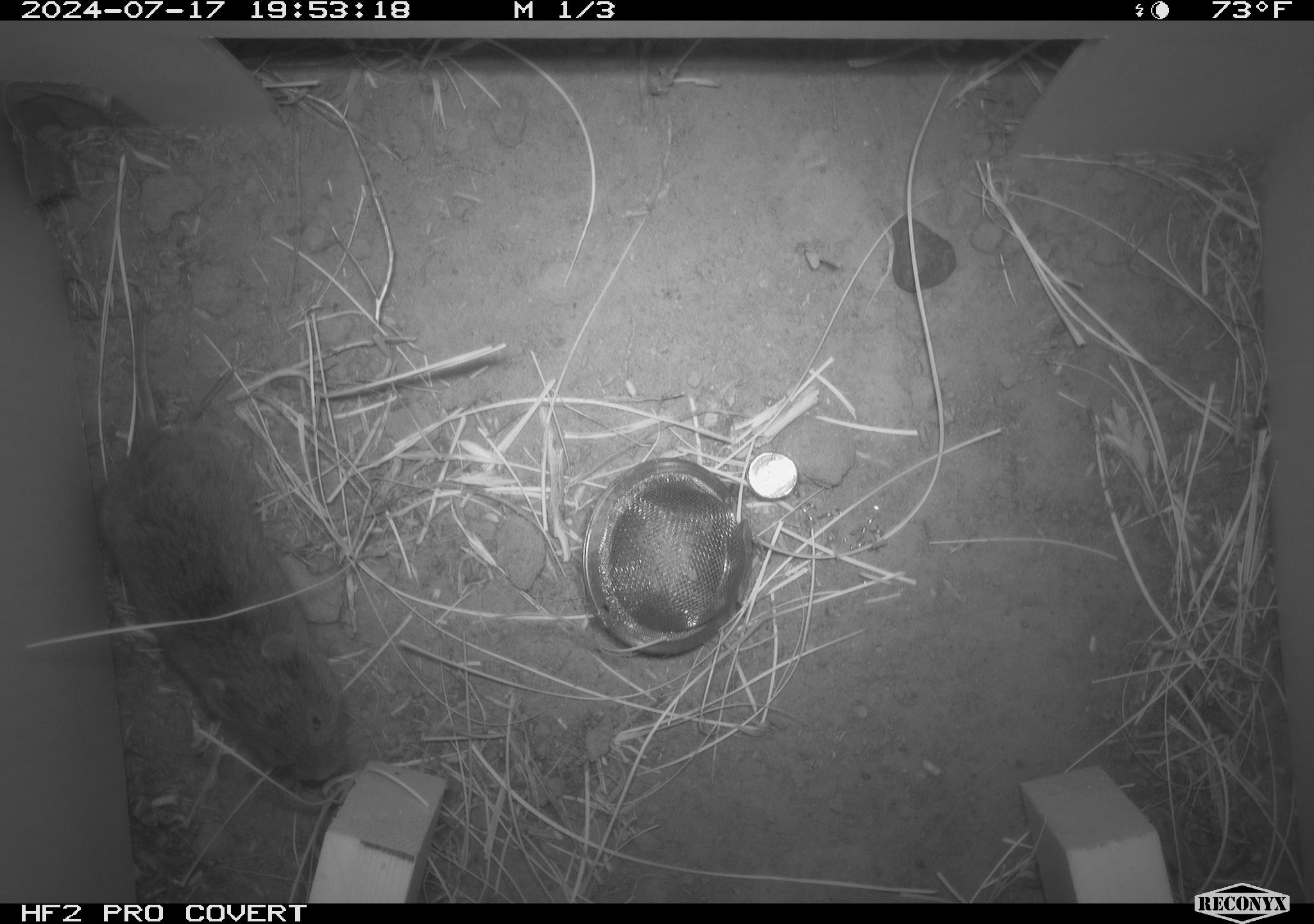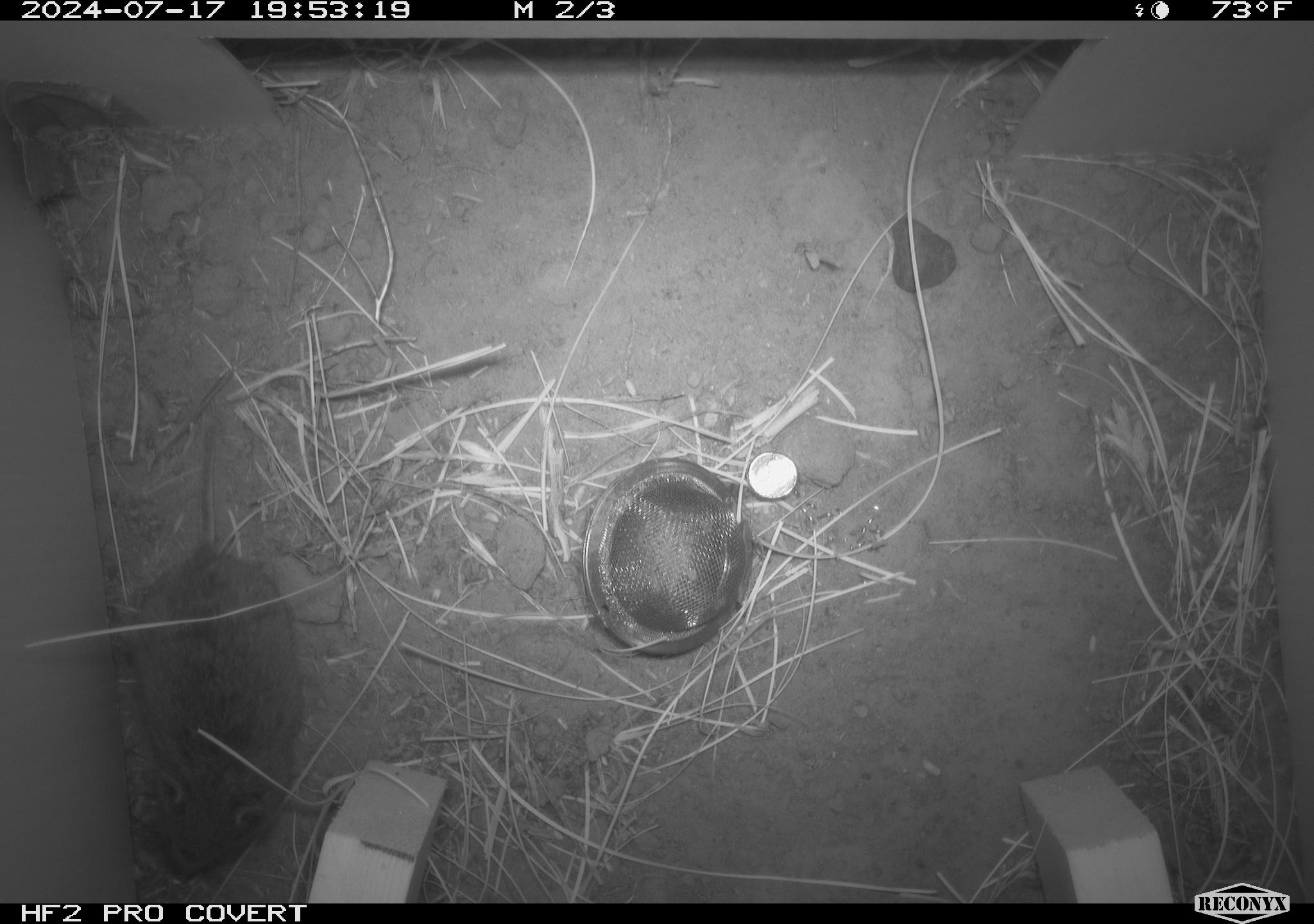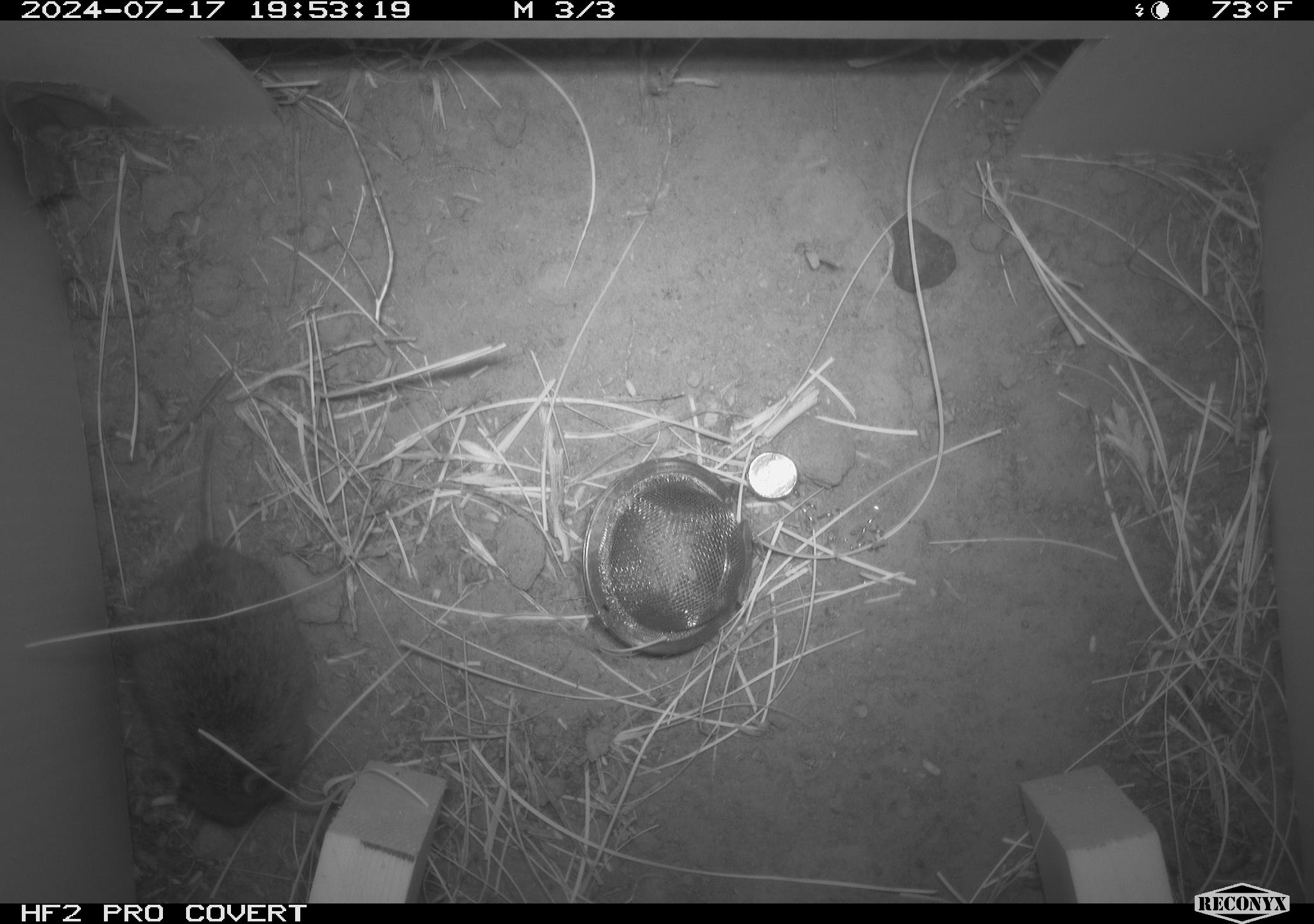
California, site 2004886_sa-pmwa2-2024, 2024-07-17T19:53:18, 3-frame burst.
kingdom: Animalia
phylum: Chordata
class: Mammalia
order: Rodentia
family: Cricetidae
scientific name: Arvicolinae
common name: voles, lemmings, and muskrats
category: arvicolinae subfamily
Arvicolinae subfamily (voles, lemmings, and muskrats) (Arvicolinae).